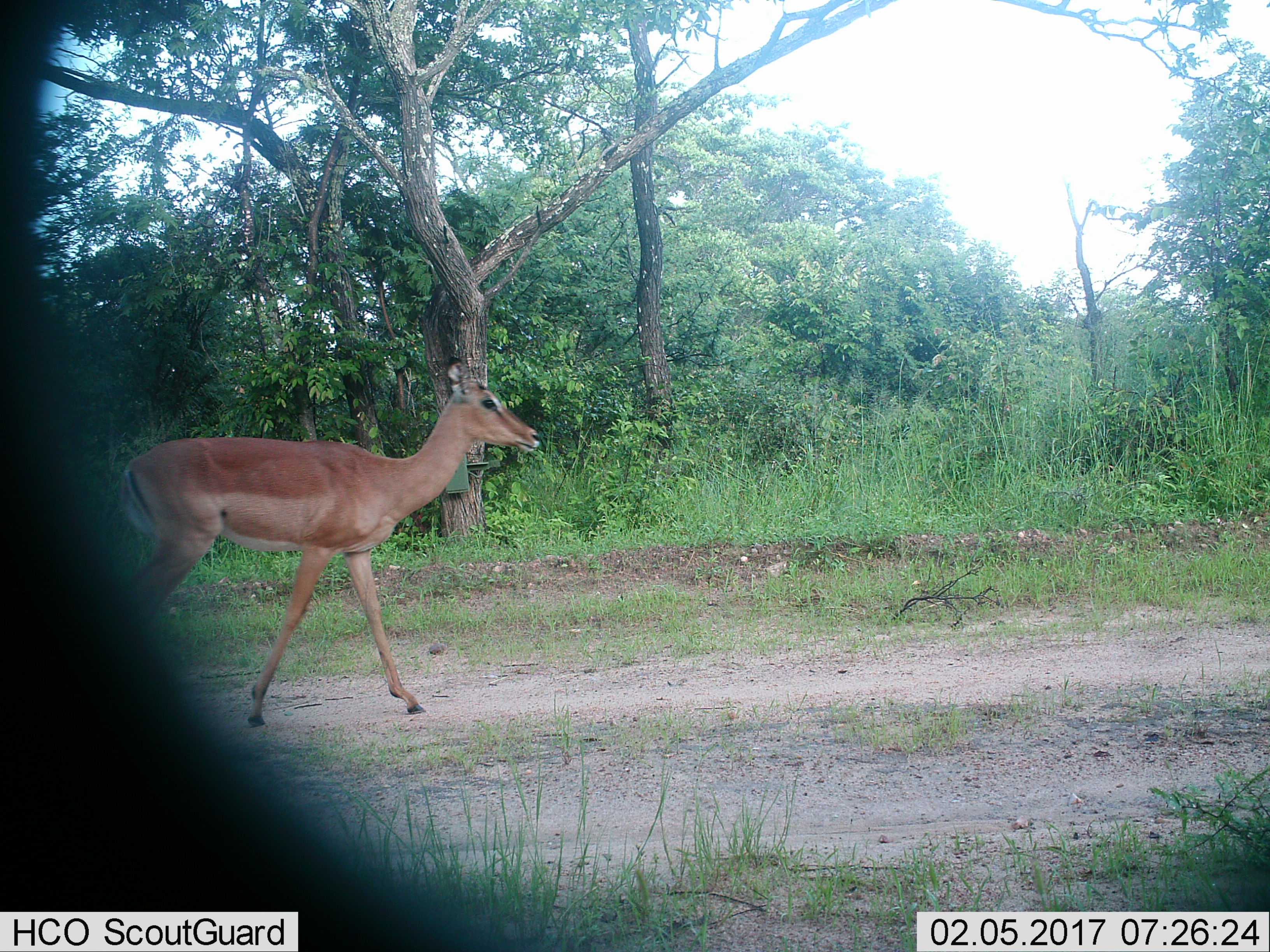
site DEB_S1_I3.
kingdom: Animalia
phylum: Chordata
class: Mammalia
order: Artiodactyla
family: Bovidae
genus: Aepyceros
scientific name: Aepyceros melampus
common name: impala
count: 1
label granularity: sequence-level